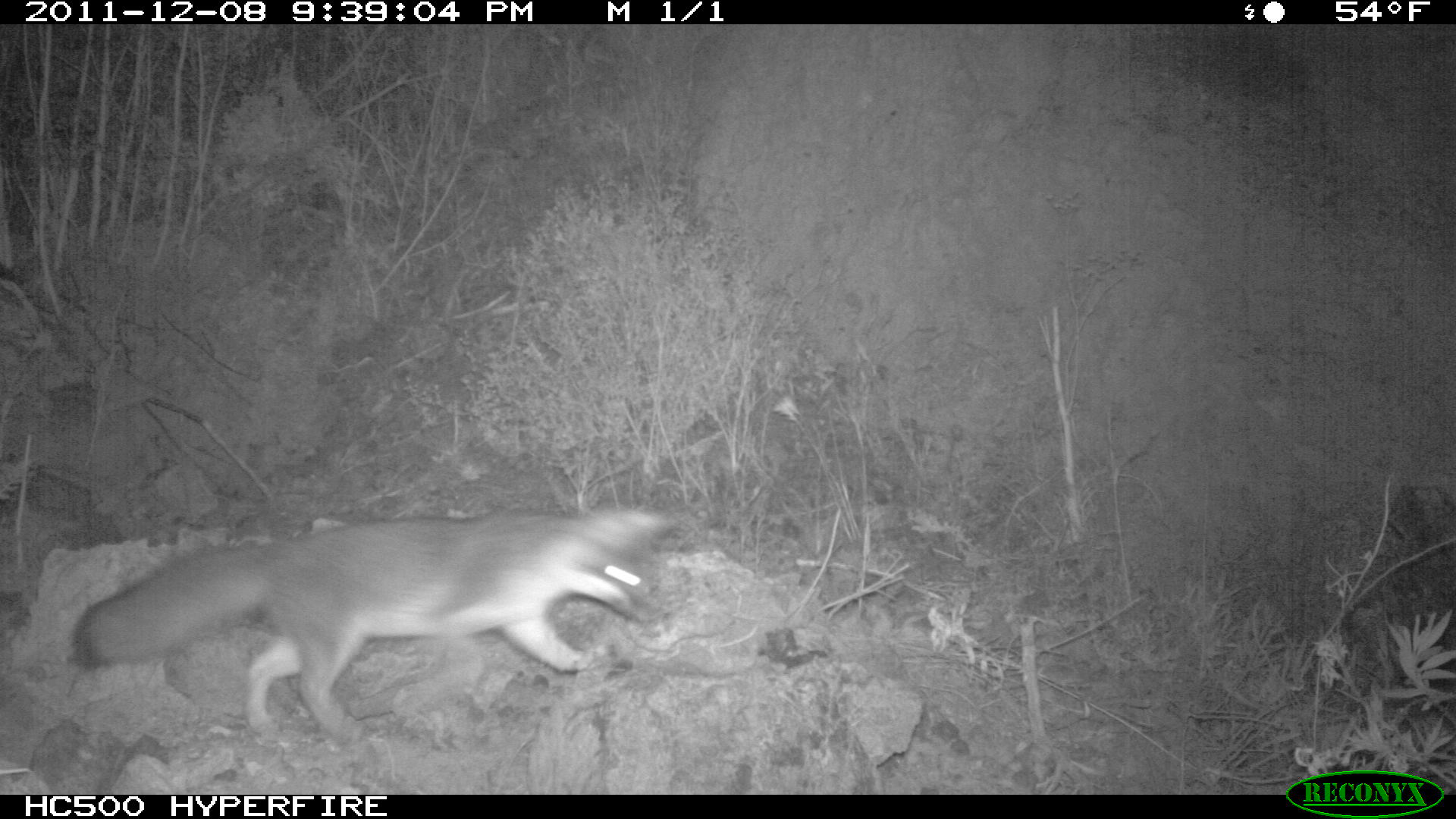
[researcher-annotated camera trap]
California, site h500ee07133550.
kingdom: Animalia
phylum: Chordata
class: Mammalia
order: Carnivora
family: Canidae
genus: Urocyon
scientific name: Urocyon littoralis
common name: island fox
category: fox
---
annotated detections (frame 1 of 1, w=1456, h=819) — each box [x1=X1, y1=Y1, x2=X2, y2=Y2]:
fox: [x1=65, y1=500, x2=690, y2=745]